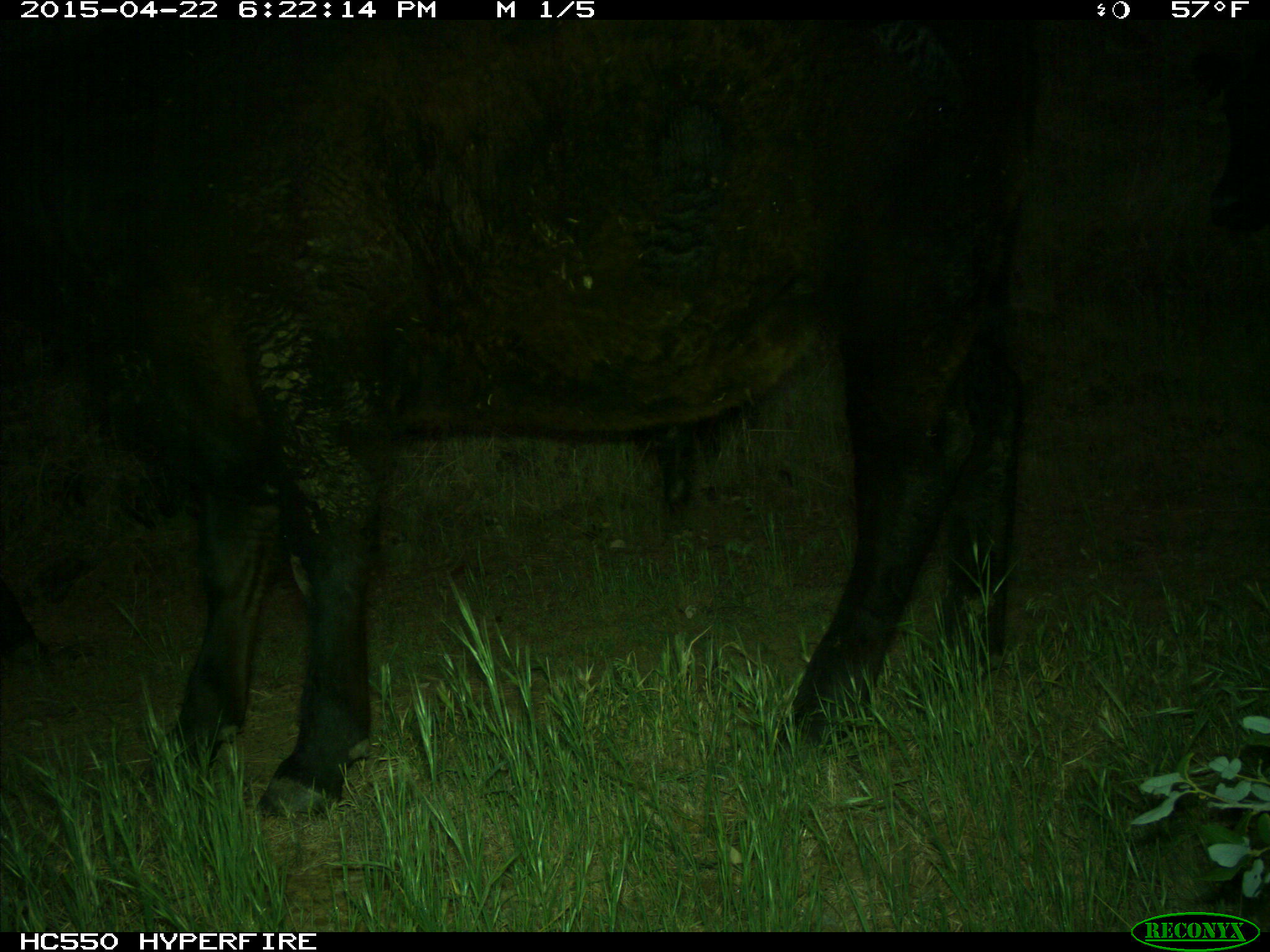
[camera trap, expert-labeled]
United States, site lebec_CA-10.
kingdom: Animalia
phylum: Chordata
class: Mammalia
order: Artiodactyla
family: Bovidae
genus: Bos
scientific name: Bos taurus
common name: domestic cow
Bos taurus (domestic cow).